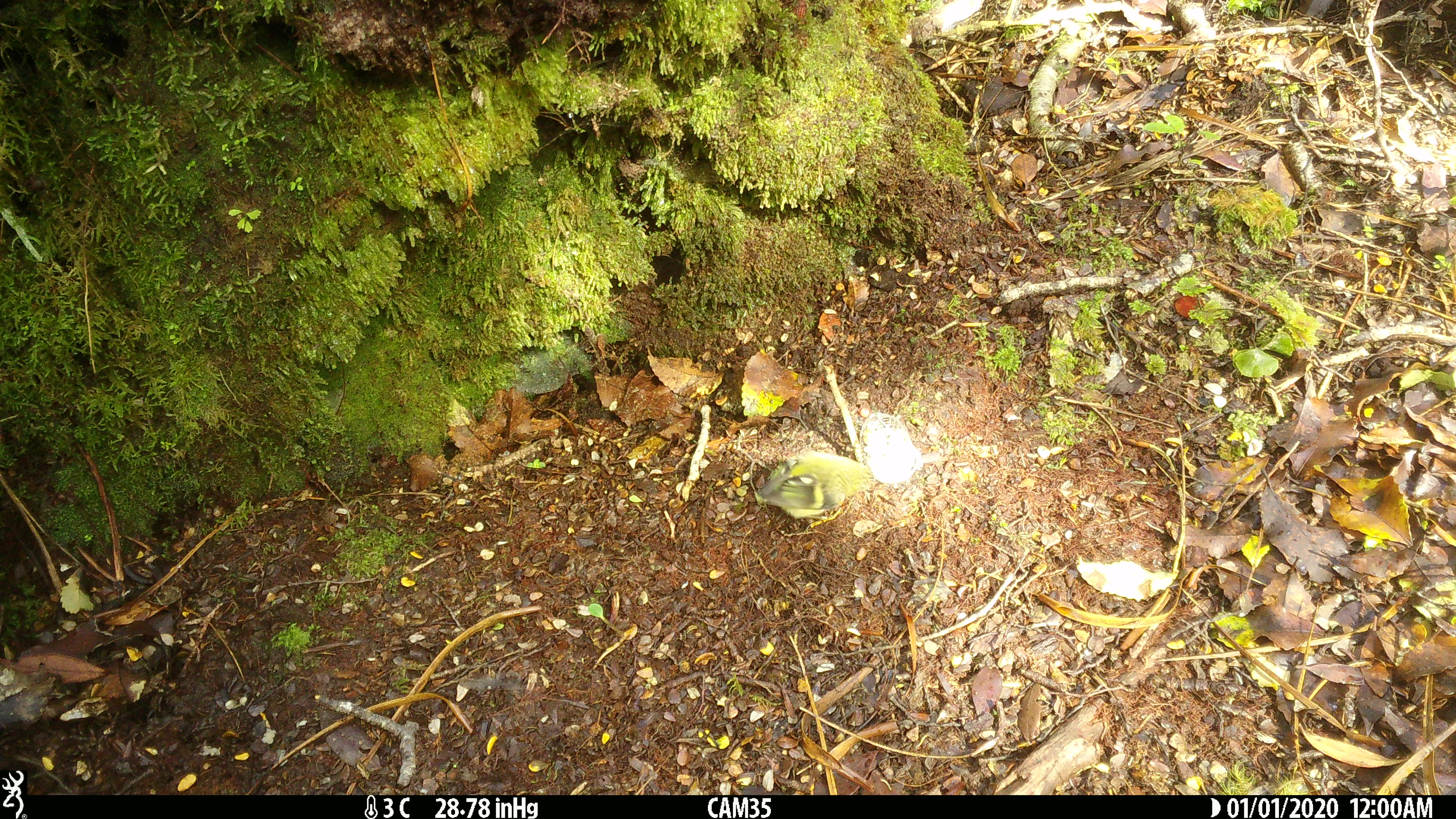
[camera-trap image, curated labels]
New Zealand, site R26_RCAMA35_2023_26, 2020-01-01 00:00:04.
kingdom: Animalia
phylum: Chordata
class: Aves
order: Passeriformes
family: Acanthisittidae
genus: Acanthisitta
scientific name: Acanthisitta chloris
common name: rifleman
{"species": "rifleman (Acanthisitta chloris)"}